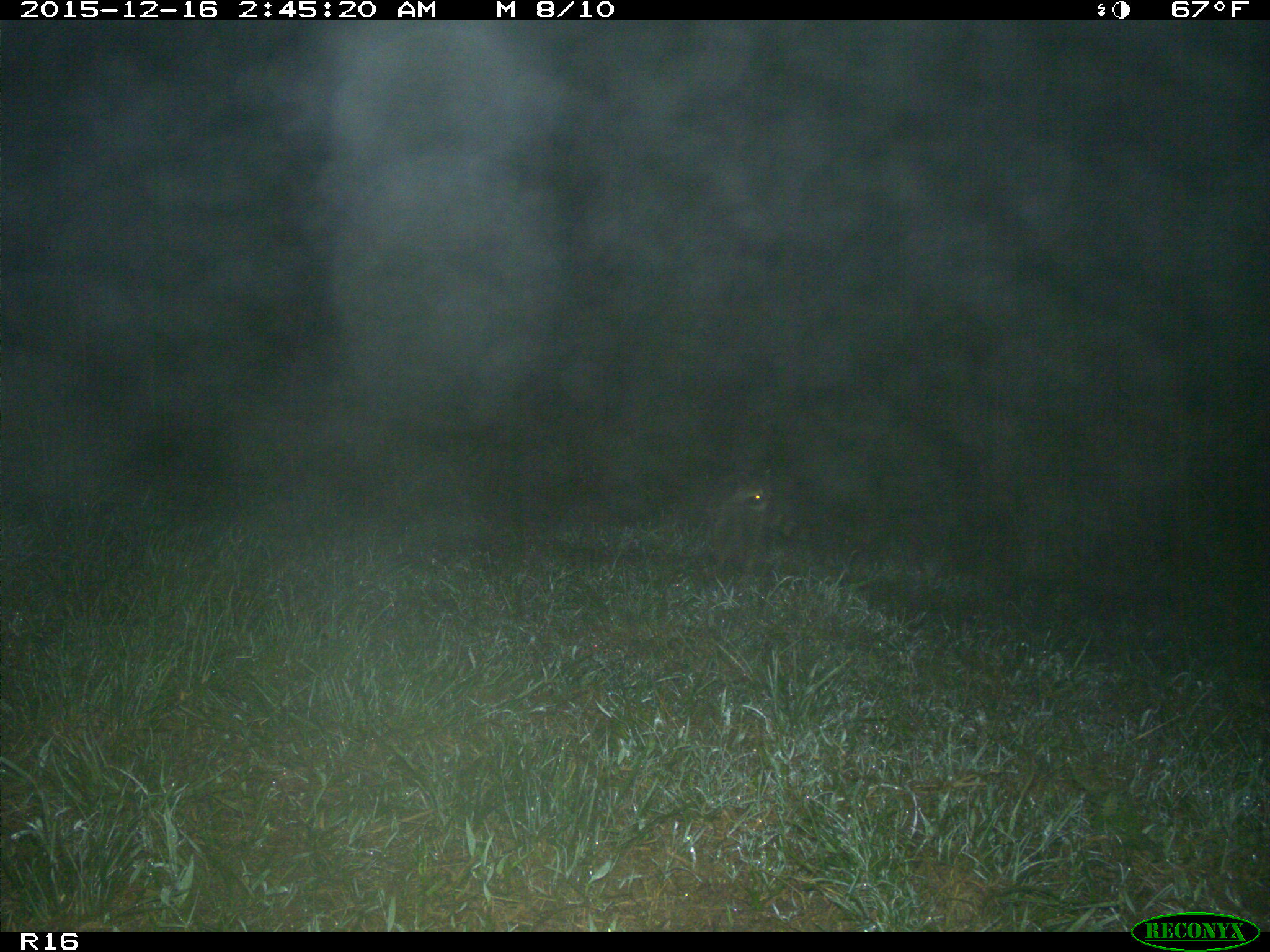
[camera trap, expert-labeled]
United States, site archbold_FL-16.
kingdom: Animalia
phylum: Chordata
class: Mammalia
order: Carnivora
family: Procyonidae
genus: Procyon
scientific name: Procyon lotor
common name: common raccoon